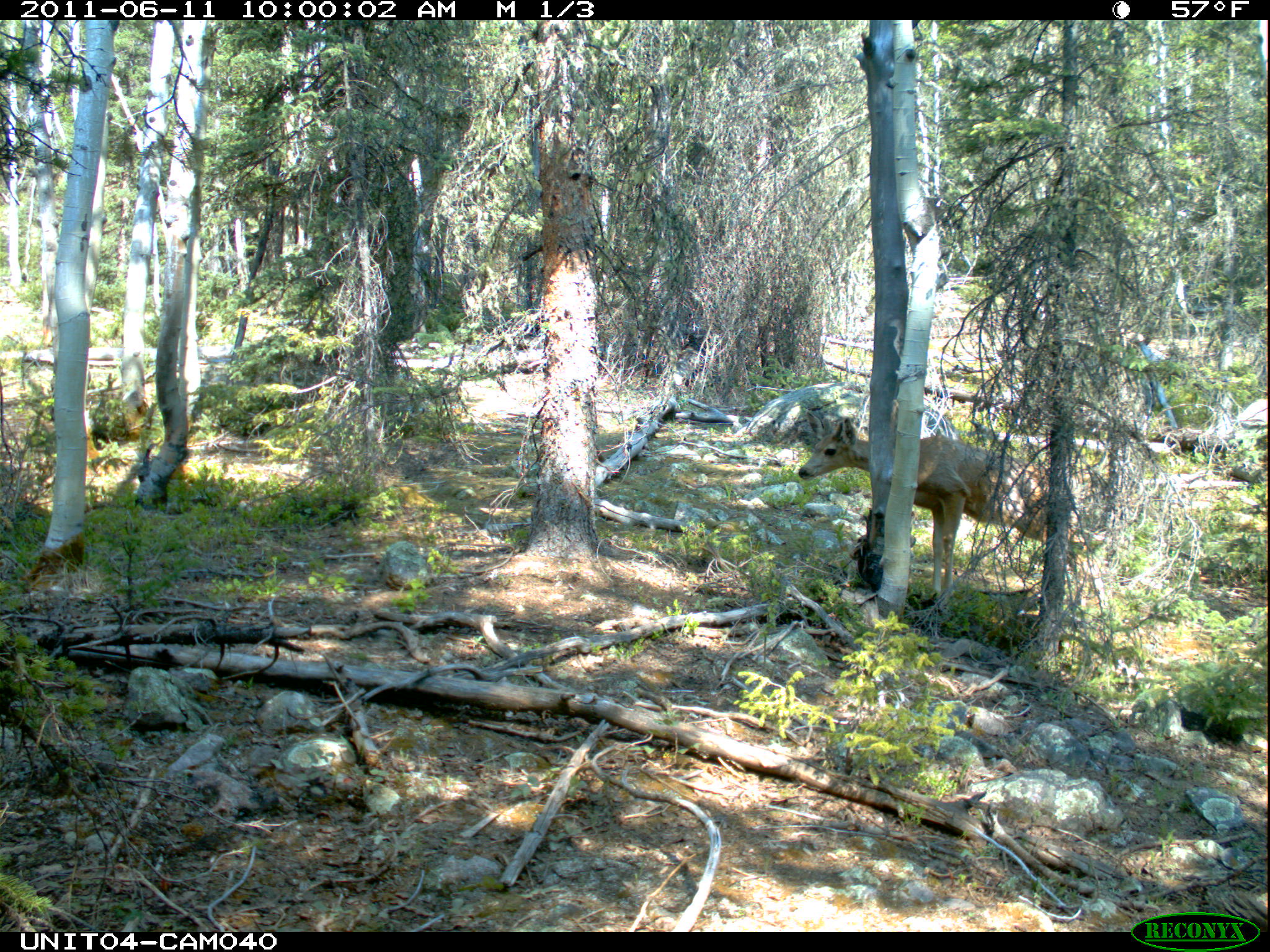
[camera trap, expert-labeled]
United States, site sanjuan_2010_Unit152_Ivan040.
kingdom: Animalia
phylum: Chordata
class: Mammalia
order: Artiodactyla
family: Cervidae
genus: Odocoileus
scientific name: Odocoileus hemionus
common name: mule deer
Odocoileus hemionus (mule deer).